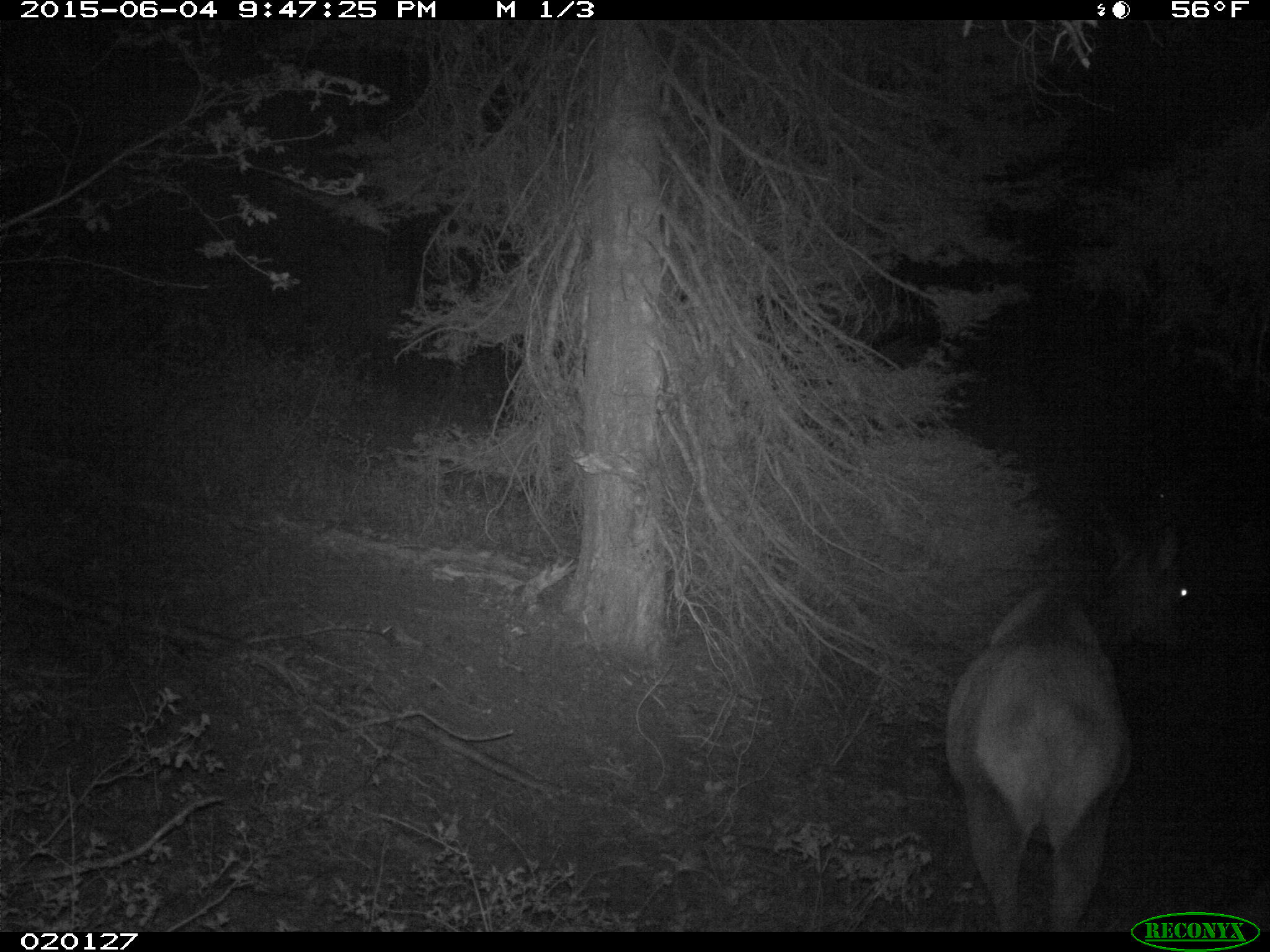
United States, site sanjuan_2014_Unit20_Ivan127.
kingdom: Animalia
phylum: Chordata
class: Mammalia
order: Artiodactyla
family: Cervidae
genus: Cervus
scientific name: Cervus elaphus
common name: red deer